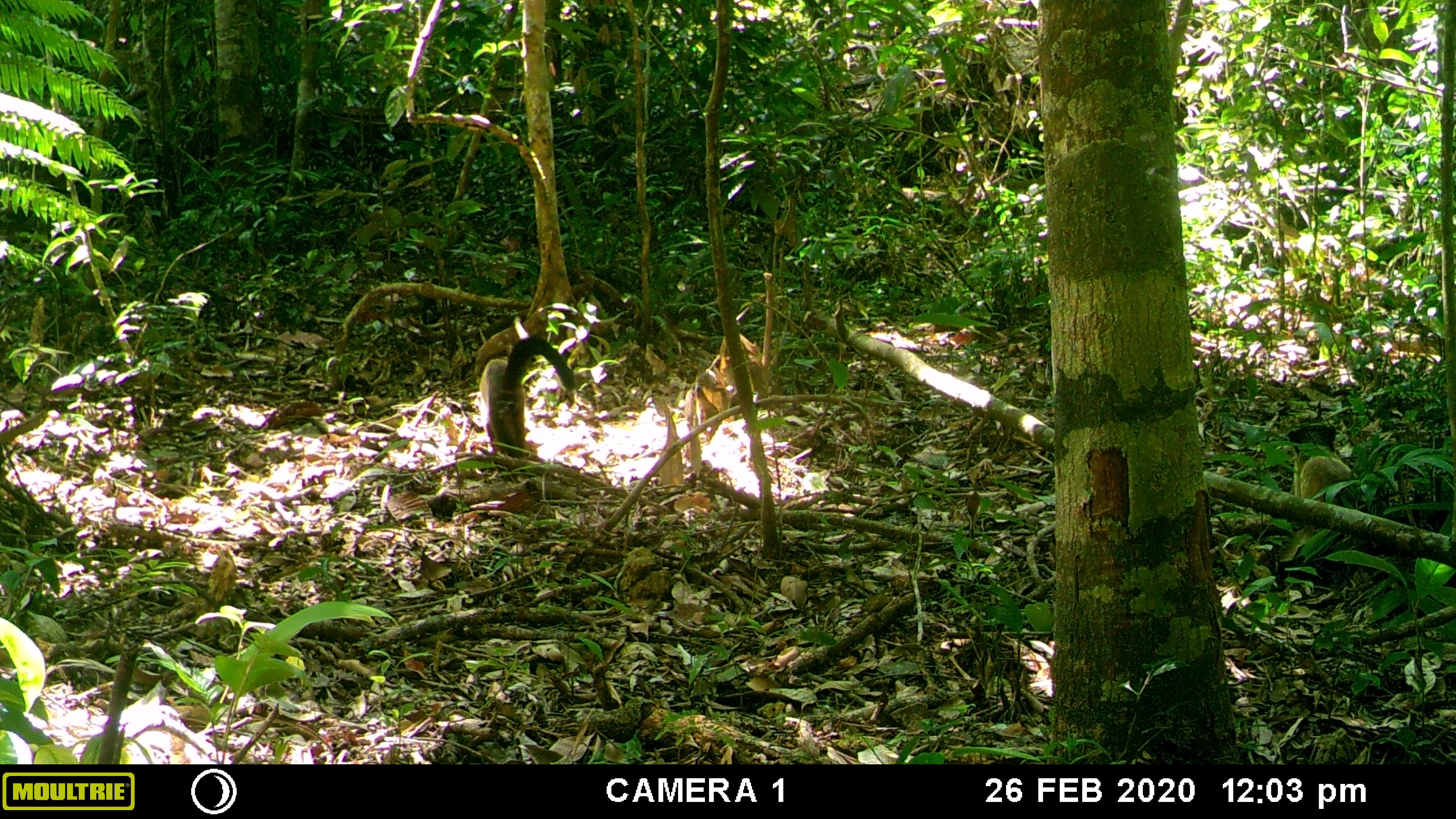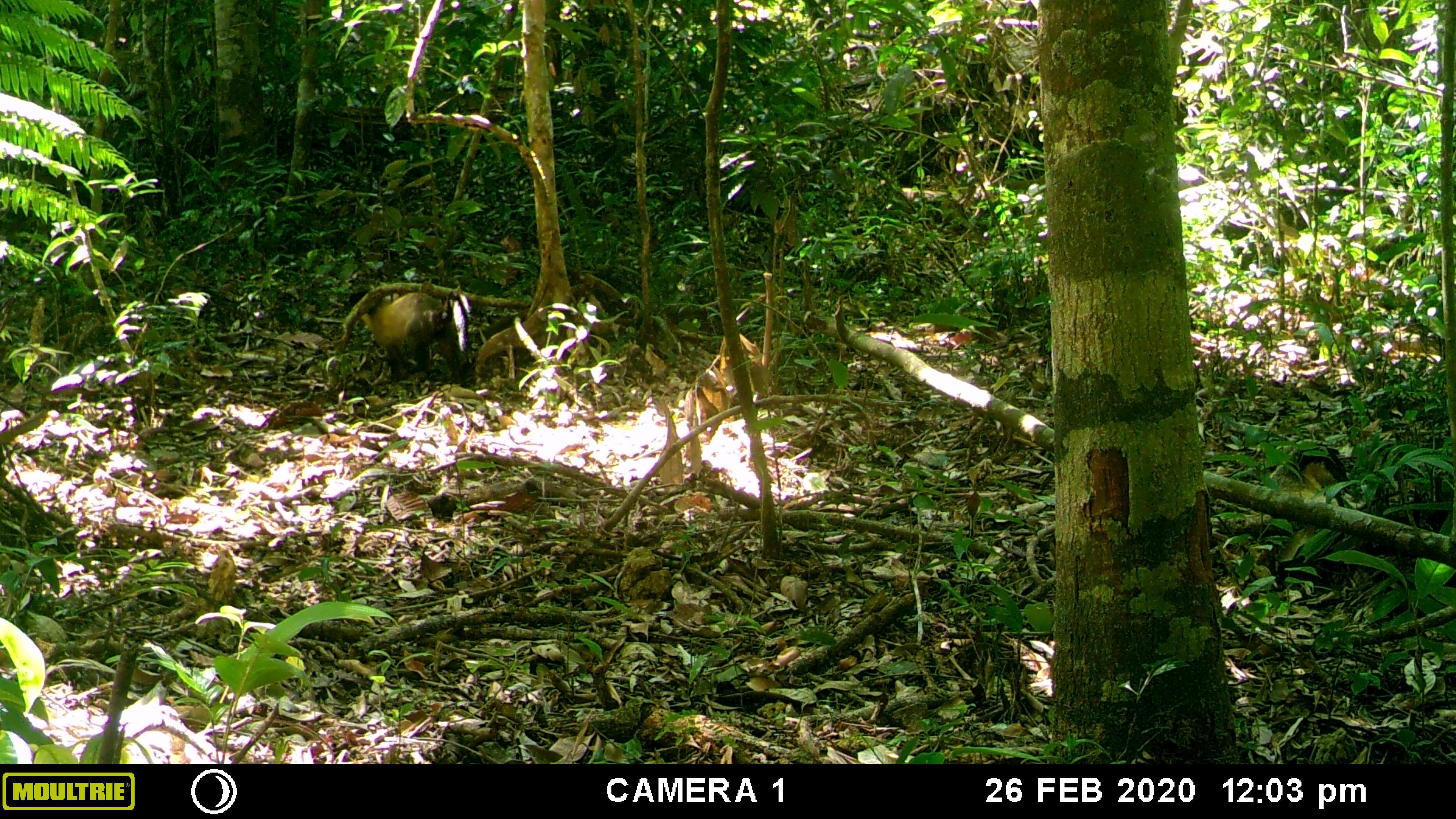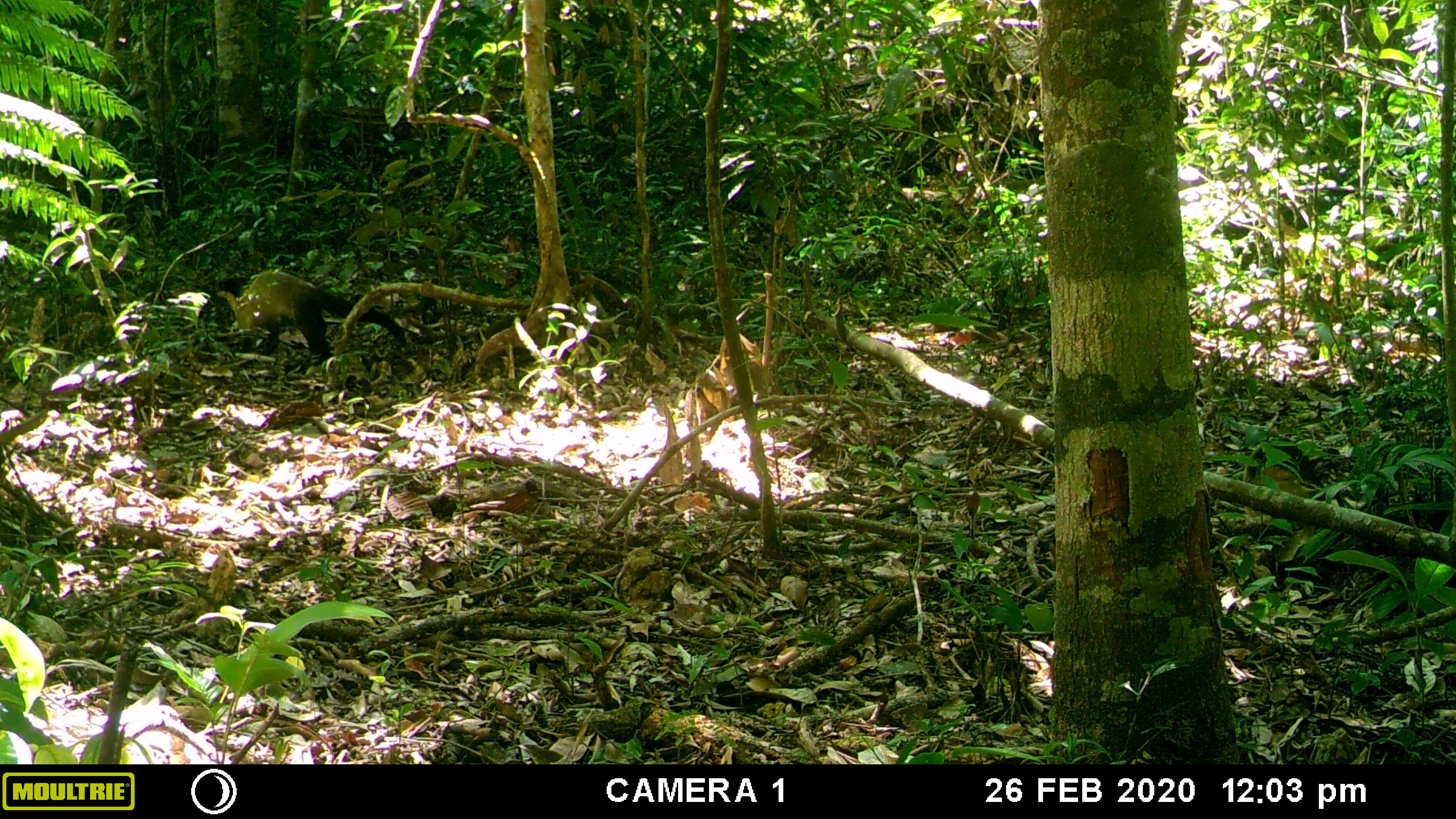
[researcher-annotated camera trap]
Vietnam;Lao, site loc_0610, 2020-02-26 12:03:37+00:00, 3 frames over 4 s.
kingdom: Animalia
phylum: Chordata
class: Mammalia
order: Carnivora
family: Mustelidae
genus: Martes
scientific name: Martes flavigula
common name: yellow-throated marten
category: yellow throated marten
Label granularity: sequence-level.